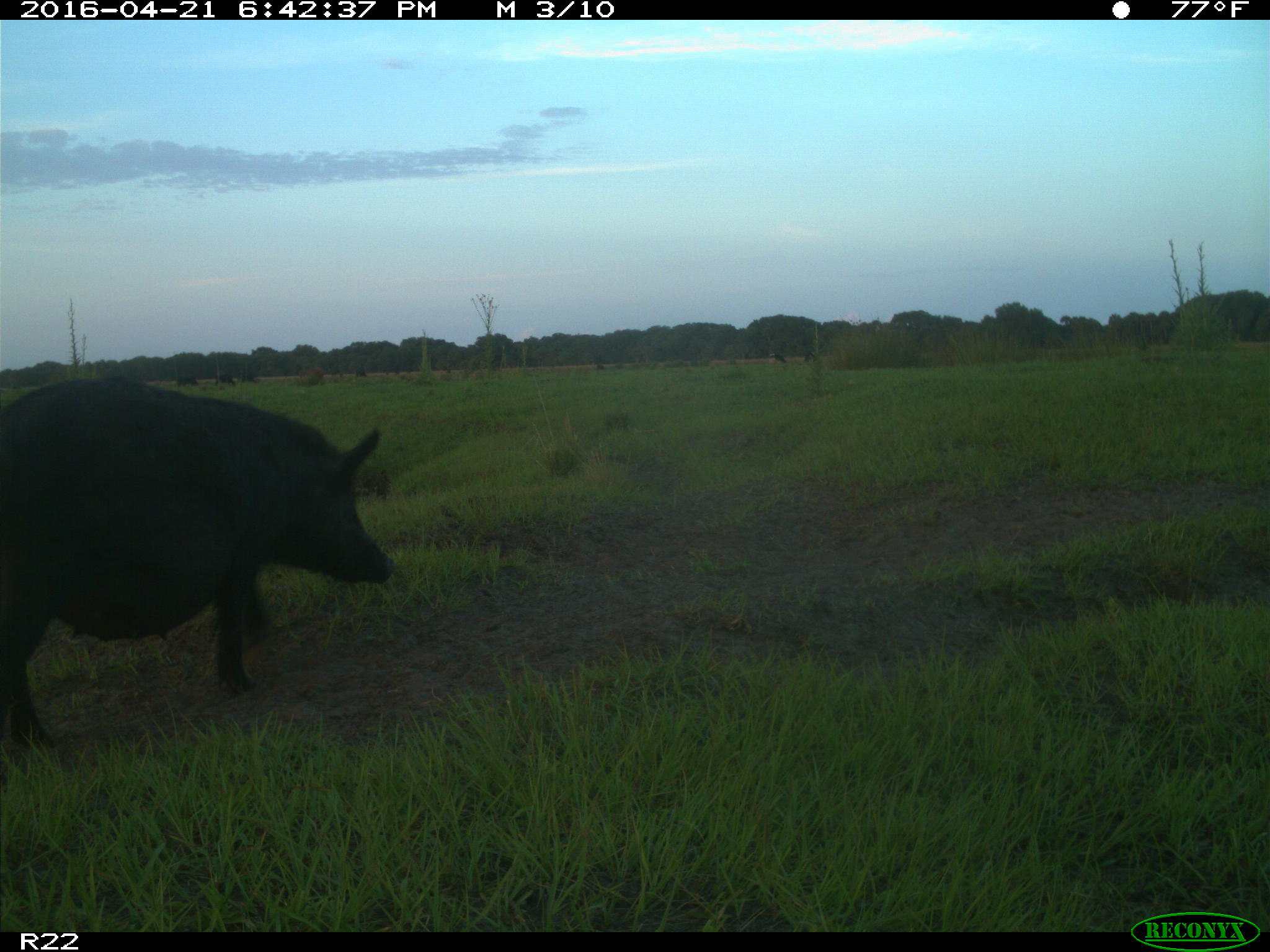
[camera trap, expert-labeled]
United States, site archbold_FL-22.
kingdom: Animalia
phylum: Chordata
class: Mammalia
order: Artiodactyla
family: Suidae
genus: Sus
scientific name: Sus scrofa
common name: wild boar